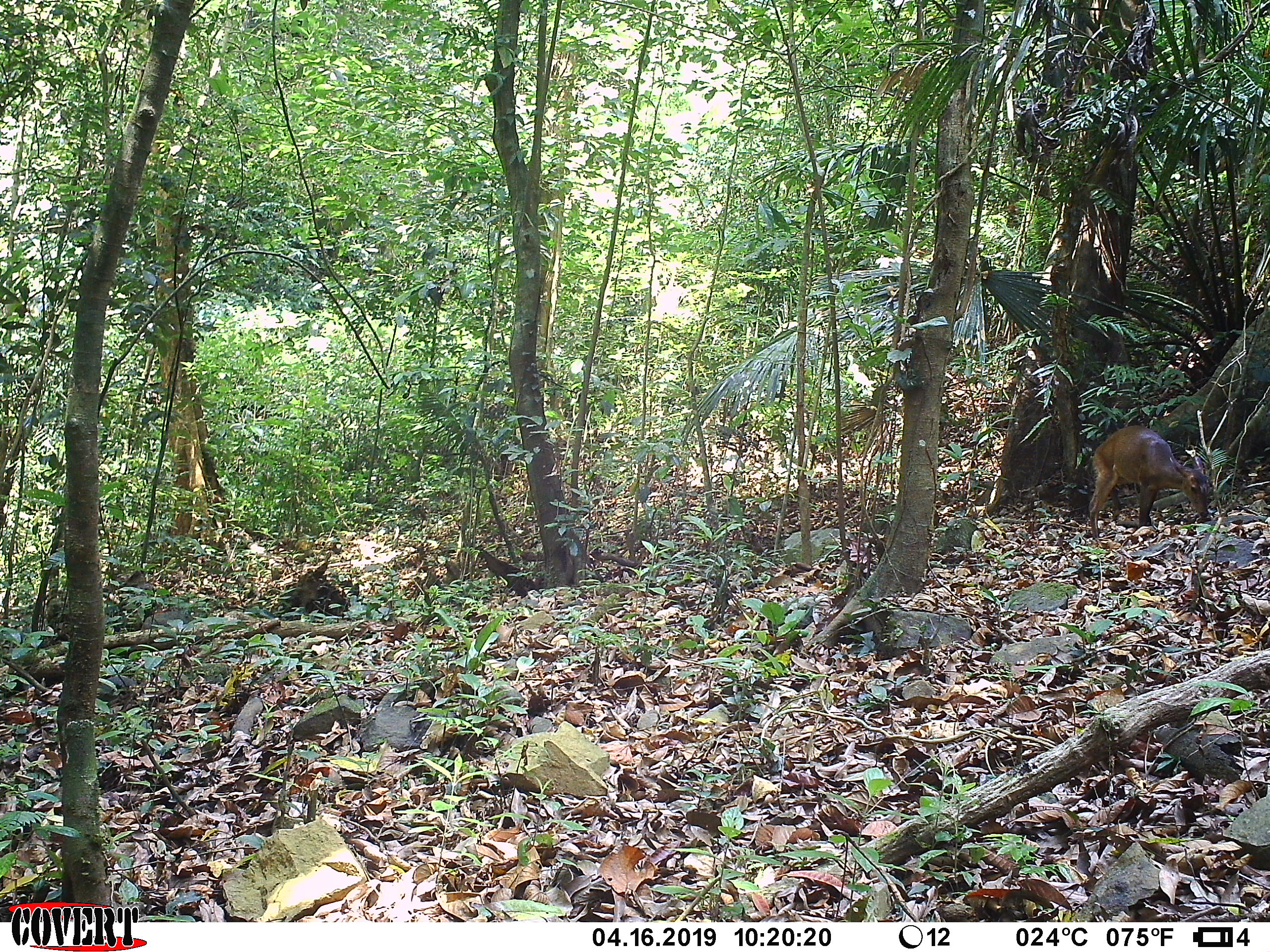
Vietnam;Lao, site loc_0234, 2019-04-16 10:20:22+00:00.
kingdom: Animalia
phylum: Chordata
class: Mammalia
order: Artiodactyla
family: Cervidae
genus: Muntiacus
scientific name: Muntiacus vuquangensis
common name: large-antlered muntjac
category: large antlered muntjac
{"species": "large antlered muntjac (large-antlered muntjac) (Muntiacus vuquangensis)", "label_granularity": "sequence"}